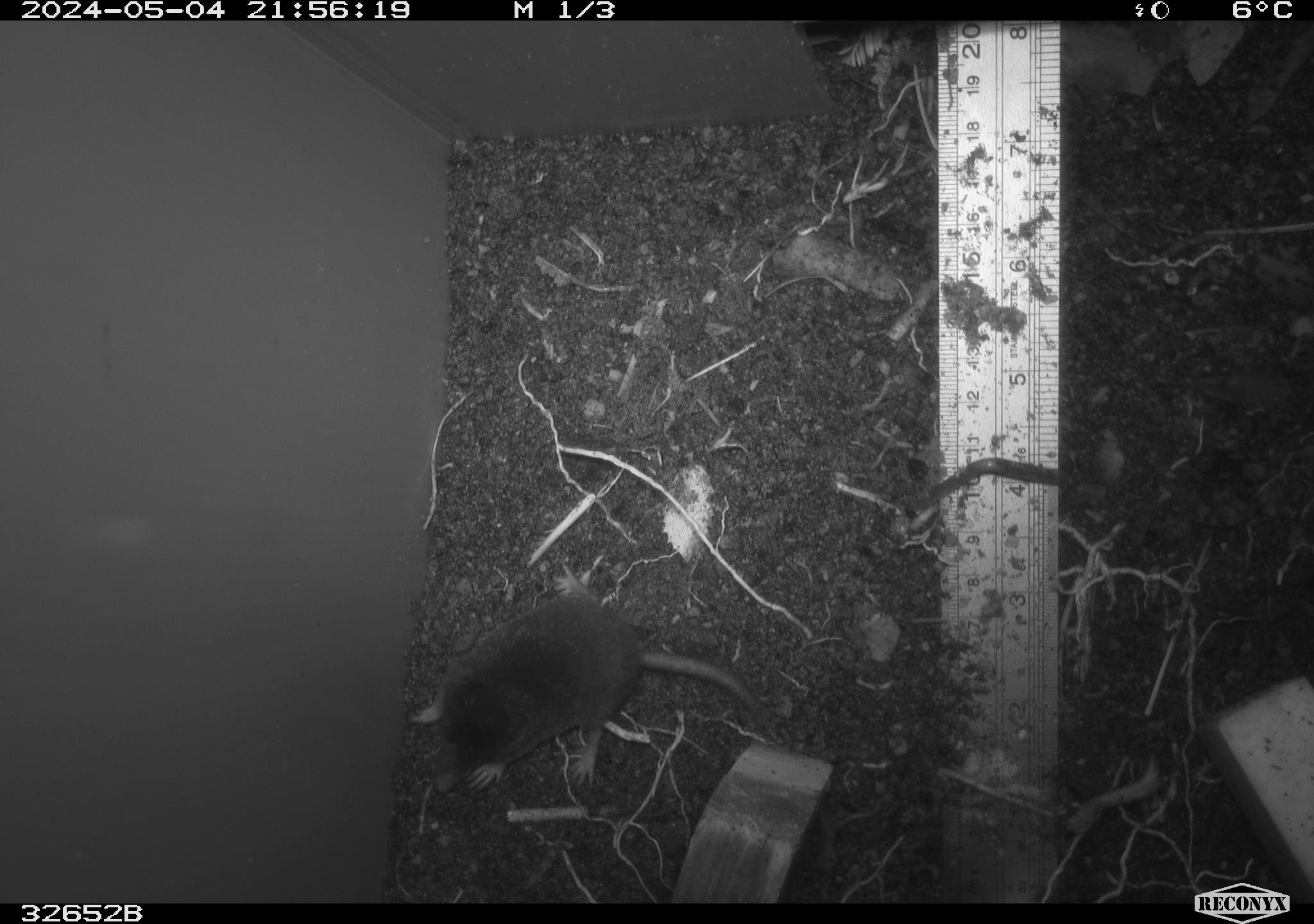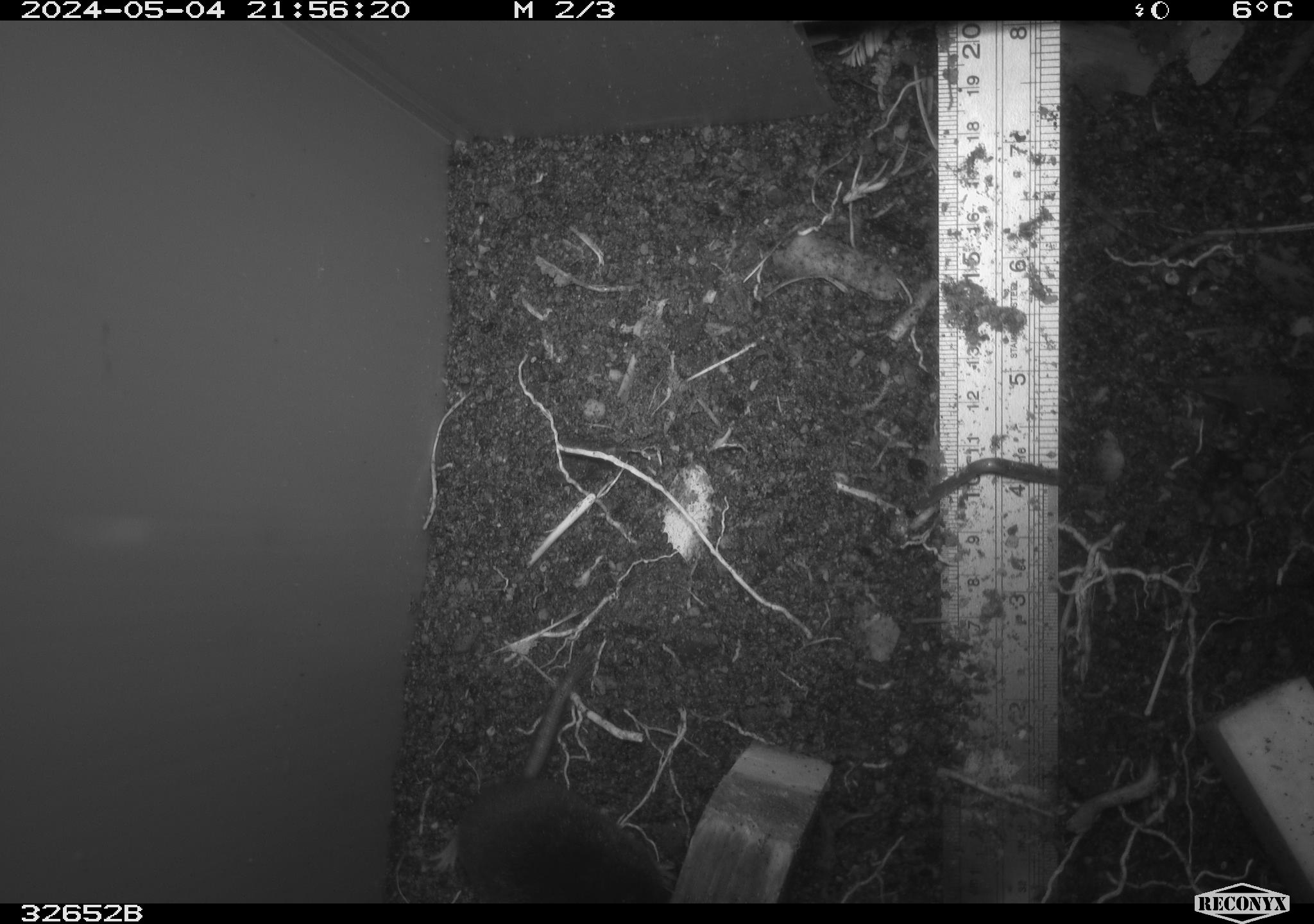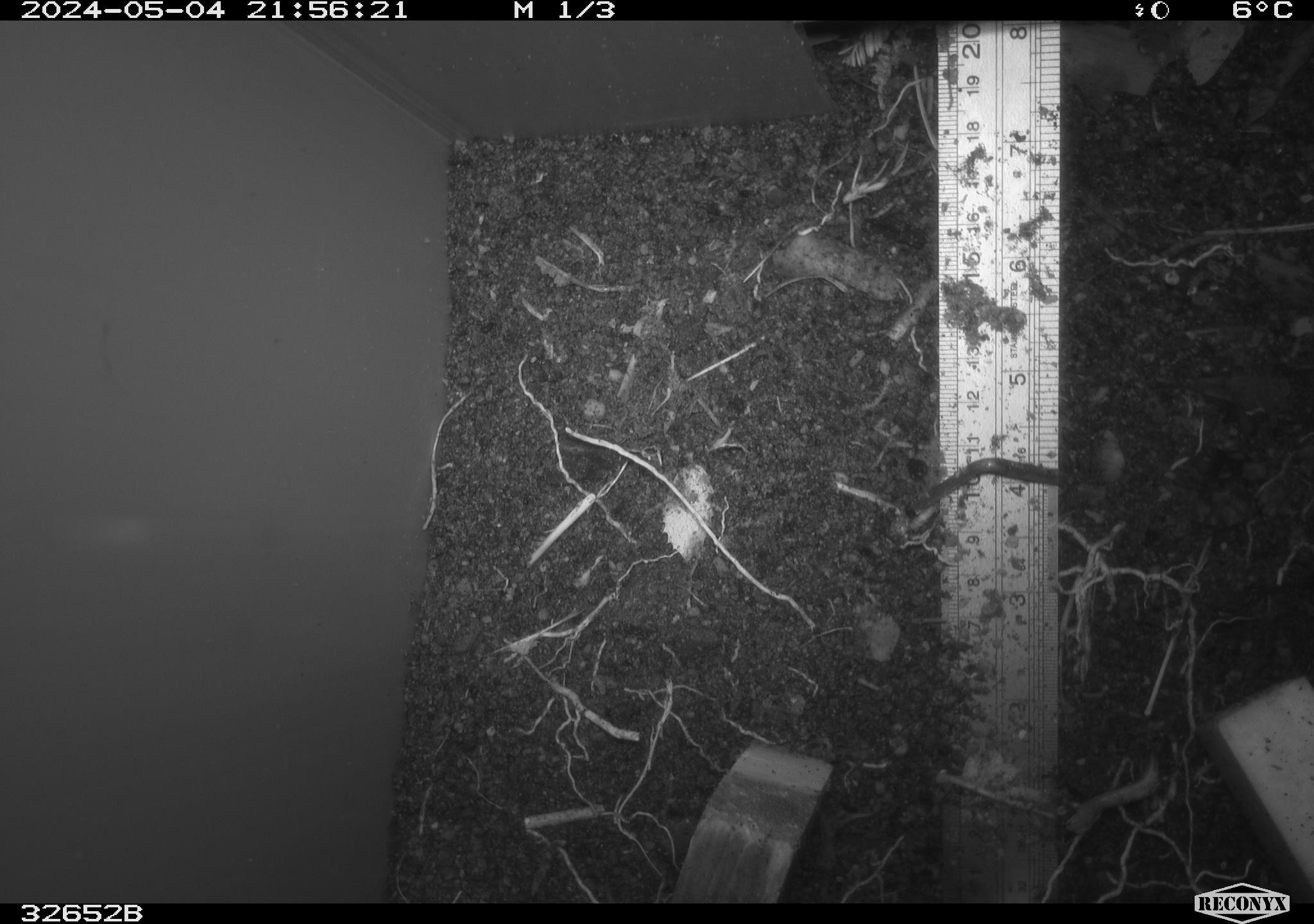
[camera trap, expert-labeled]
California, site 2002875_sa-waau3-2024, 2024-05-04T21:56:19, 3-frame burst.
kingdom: Animalia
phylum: Chordata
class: Mammalia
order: Eulipotyphla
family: Talpidae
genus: Neurotrichus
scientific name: Neurotrichus gibbsii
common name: shrew-mole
Shrew-mole (Neurotrichus gibbsii).